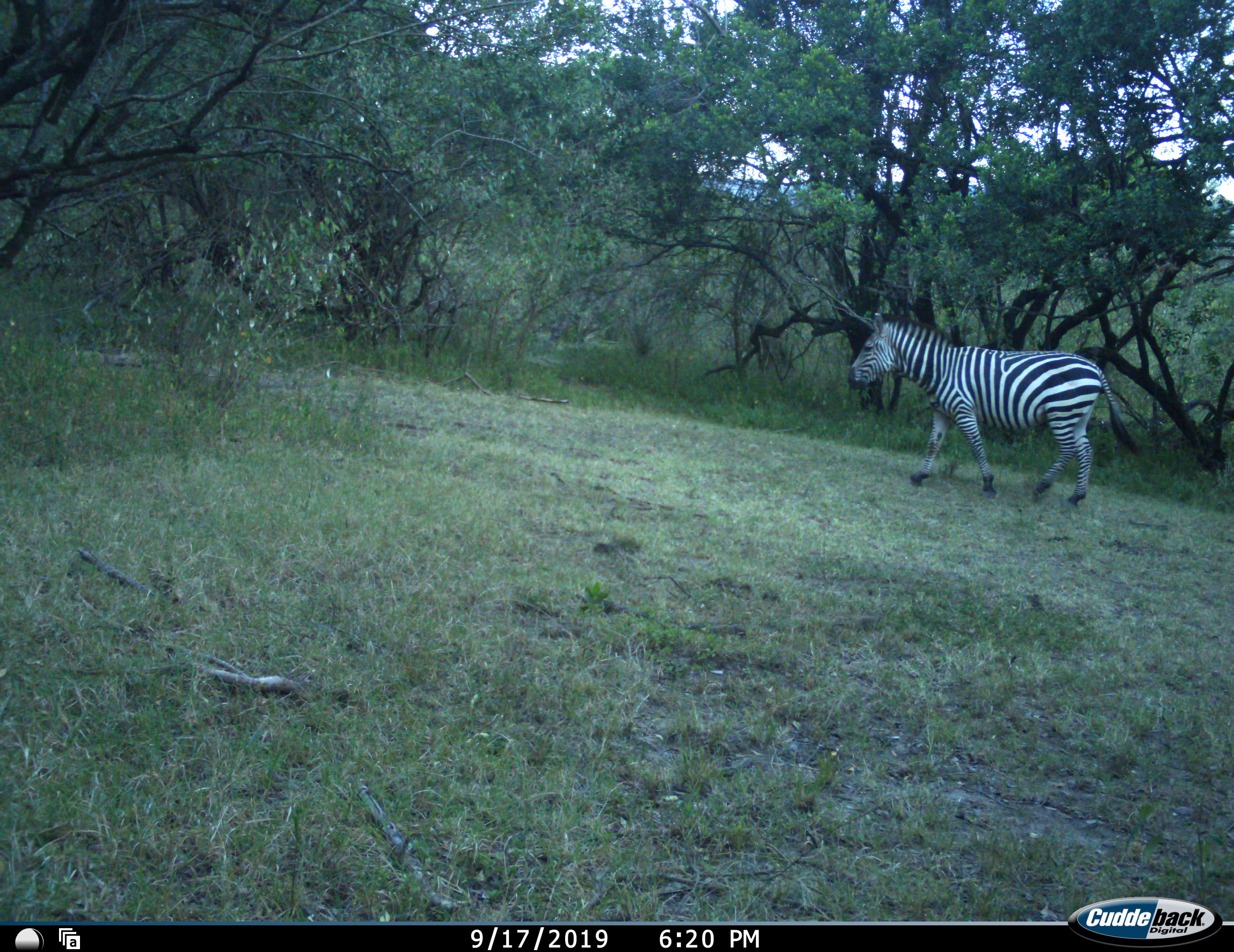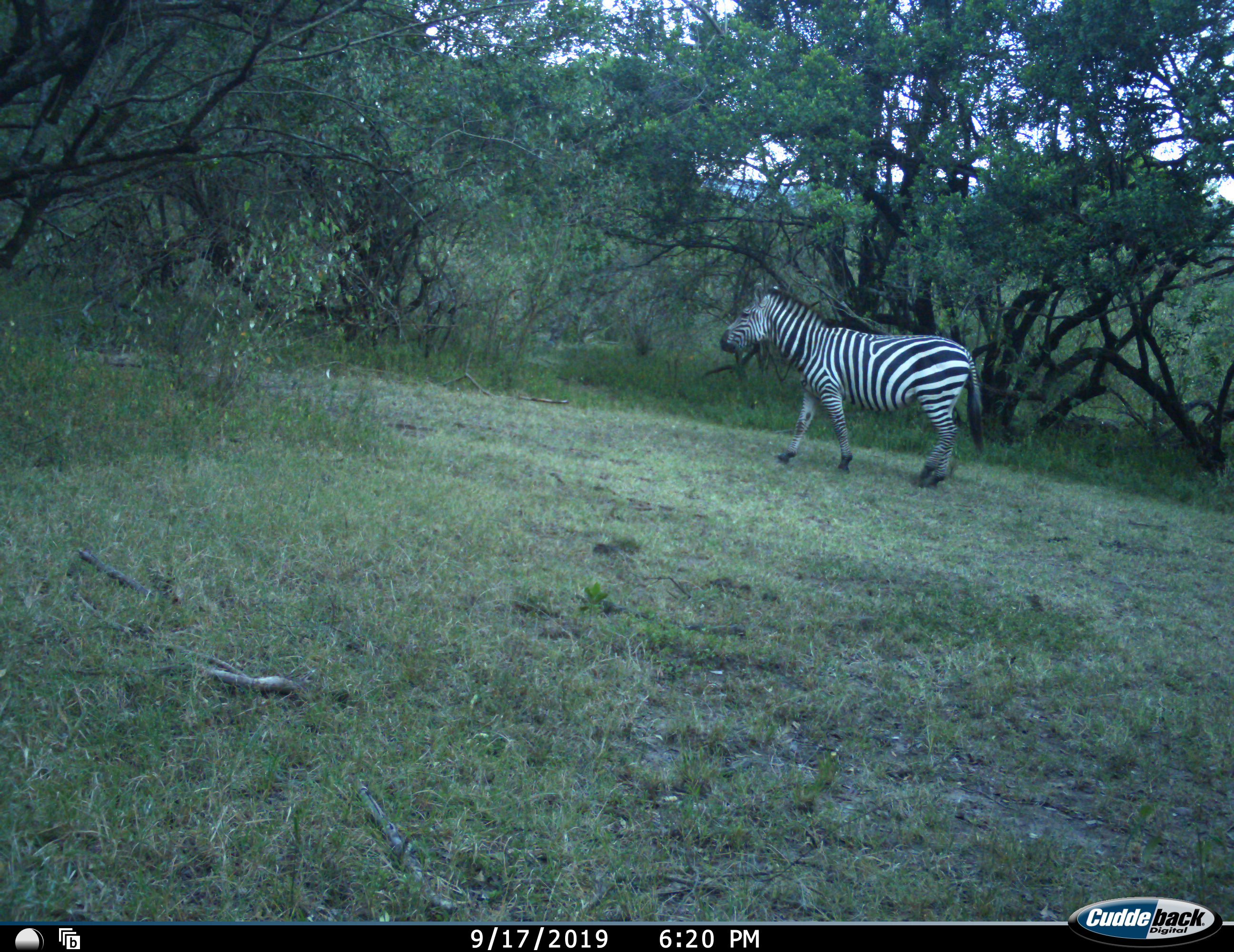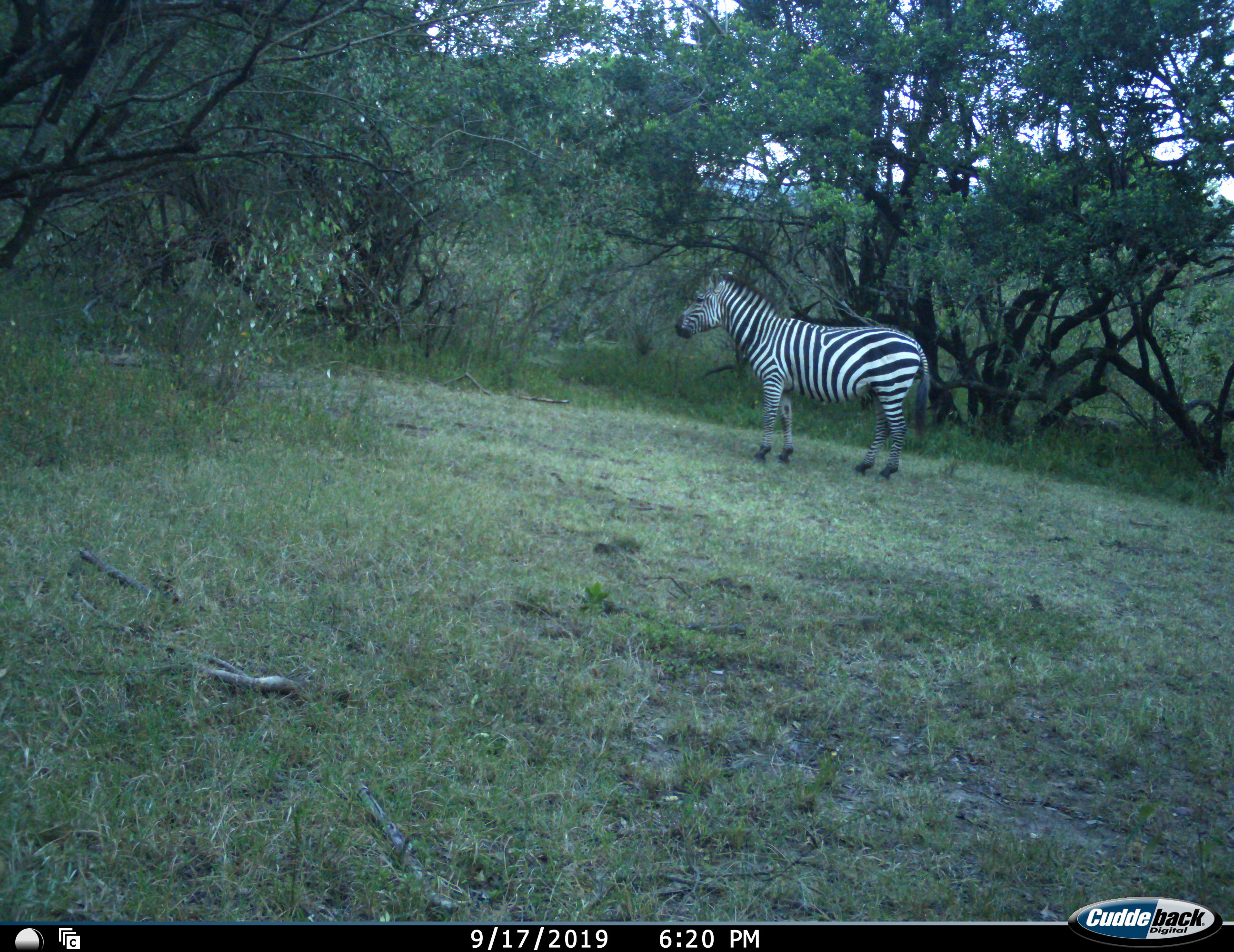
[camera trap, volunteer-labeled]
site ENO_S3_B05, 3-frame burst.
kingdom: Animalia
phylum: Chordata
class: Mammalia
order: Perissodactyla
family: Equidae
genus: Equus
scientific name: Equus quagga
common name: plains zebra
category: zebraplains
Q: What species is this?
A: Zebraplains (plains zebra) (Equus quagga).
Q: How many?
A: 1.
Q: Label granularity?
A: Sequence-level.